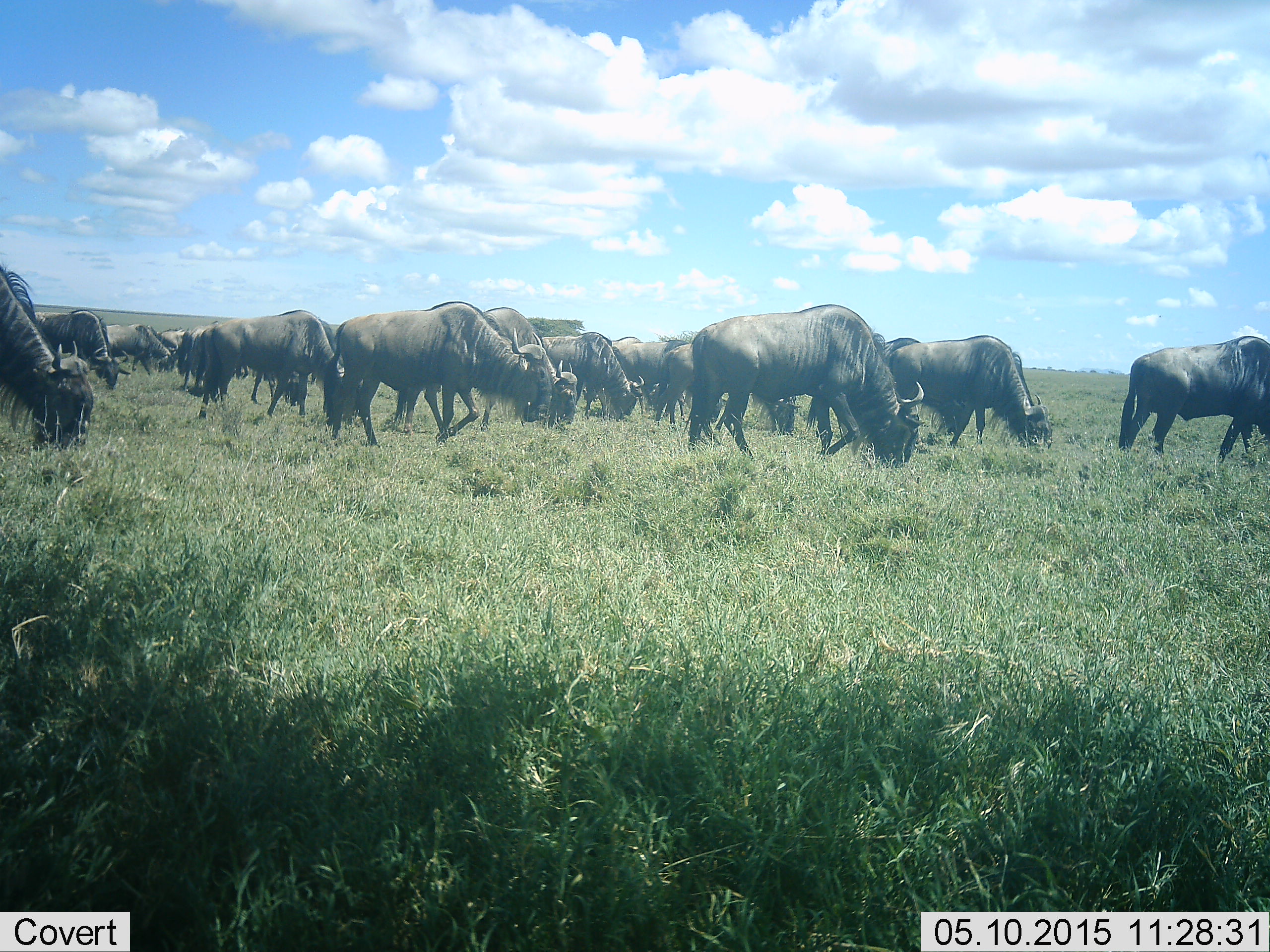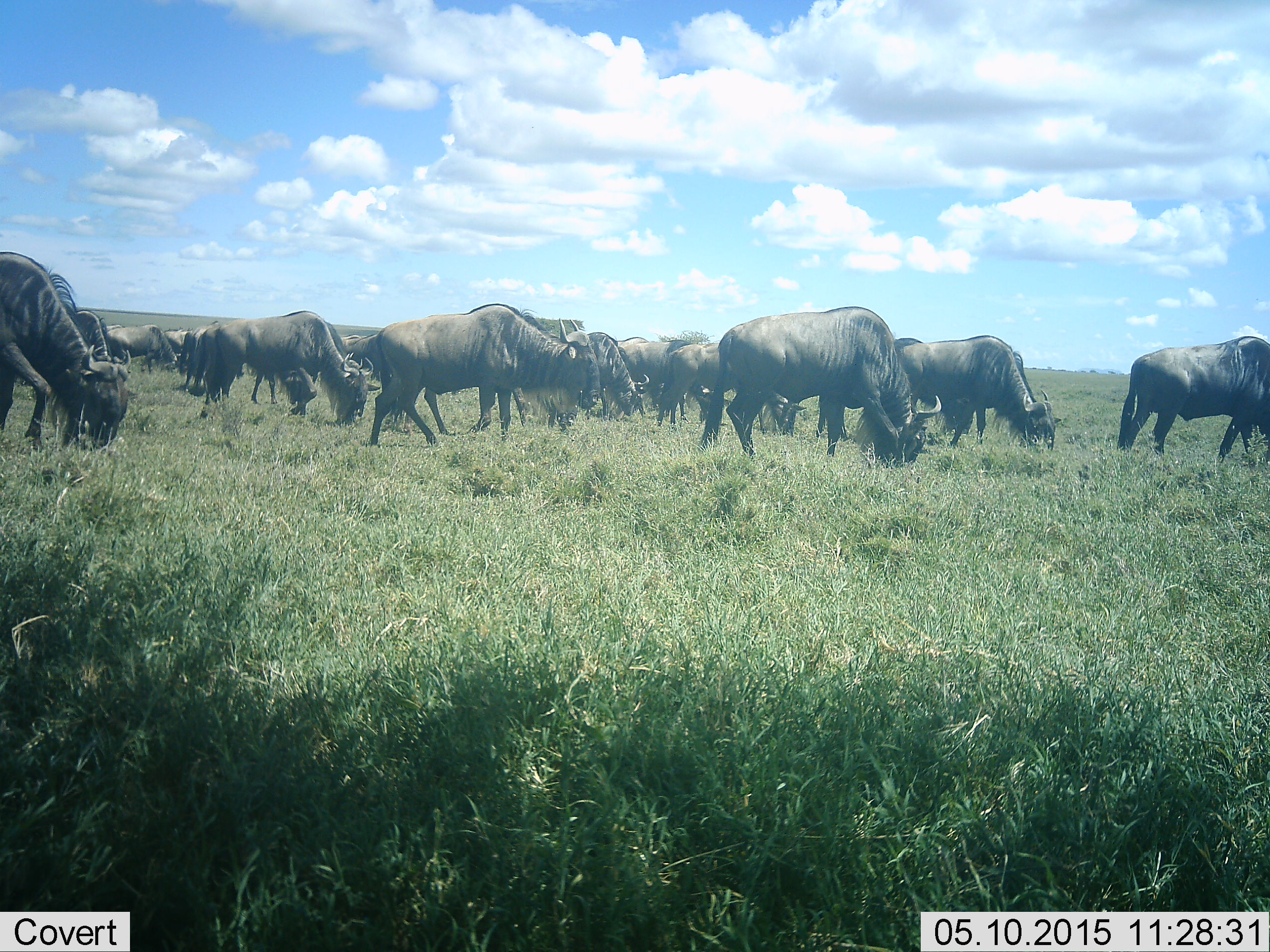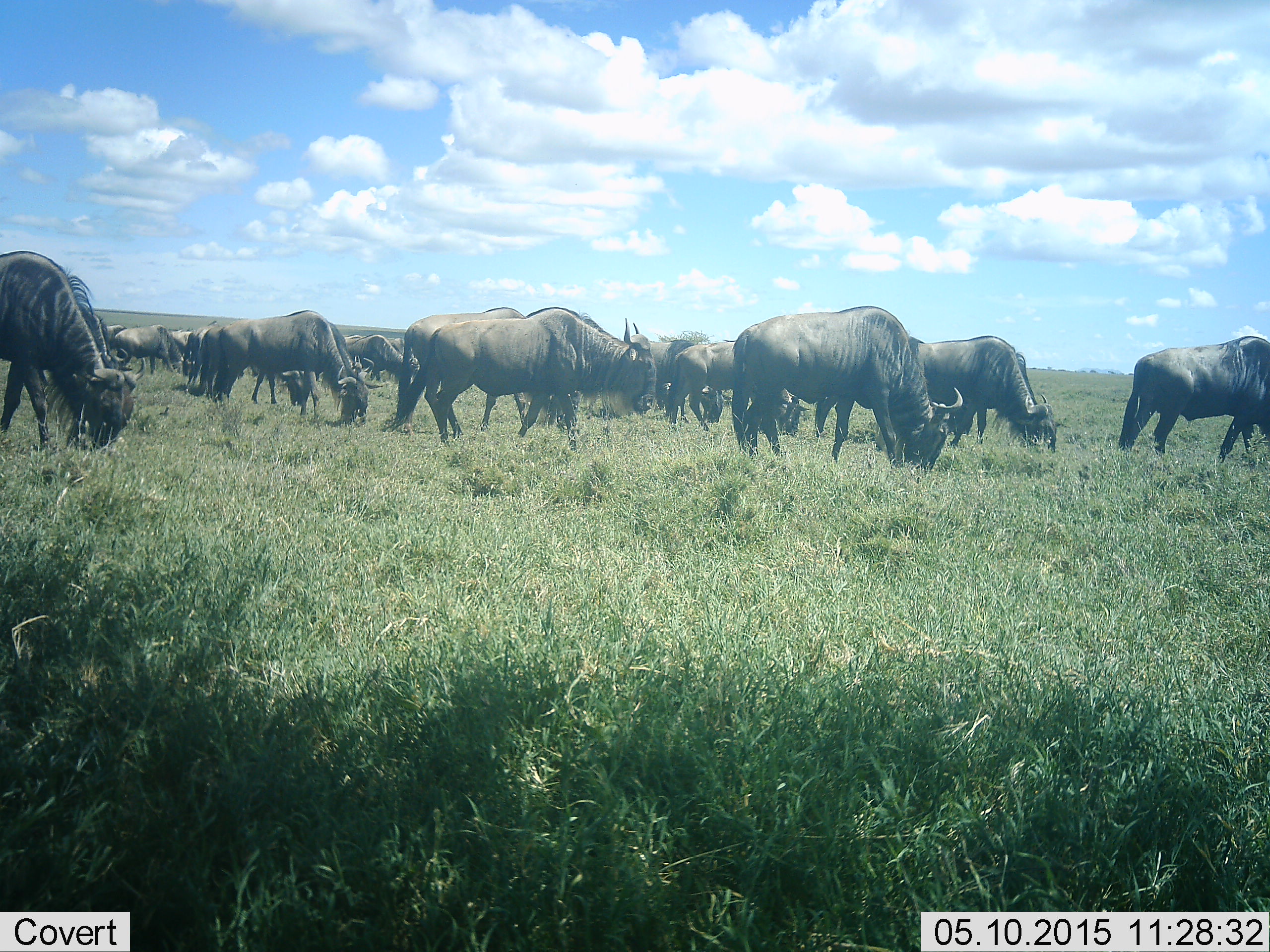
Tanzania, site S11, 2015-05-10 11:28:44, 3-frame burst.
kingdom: Animalia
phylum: Chordata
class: Mammalia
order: Artiodactyla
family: Bovidae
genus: Connochaetes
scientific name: Connochaetes taurinus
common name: blue wildebeest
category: wildebeest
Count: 11-50.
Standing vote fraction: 0%.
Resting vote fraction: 0%.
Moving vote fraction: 40%.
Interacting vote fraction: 10%.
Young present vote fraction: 10%.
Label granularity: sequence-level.